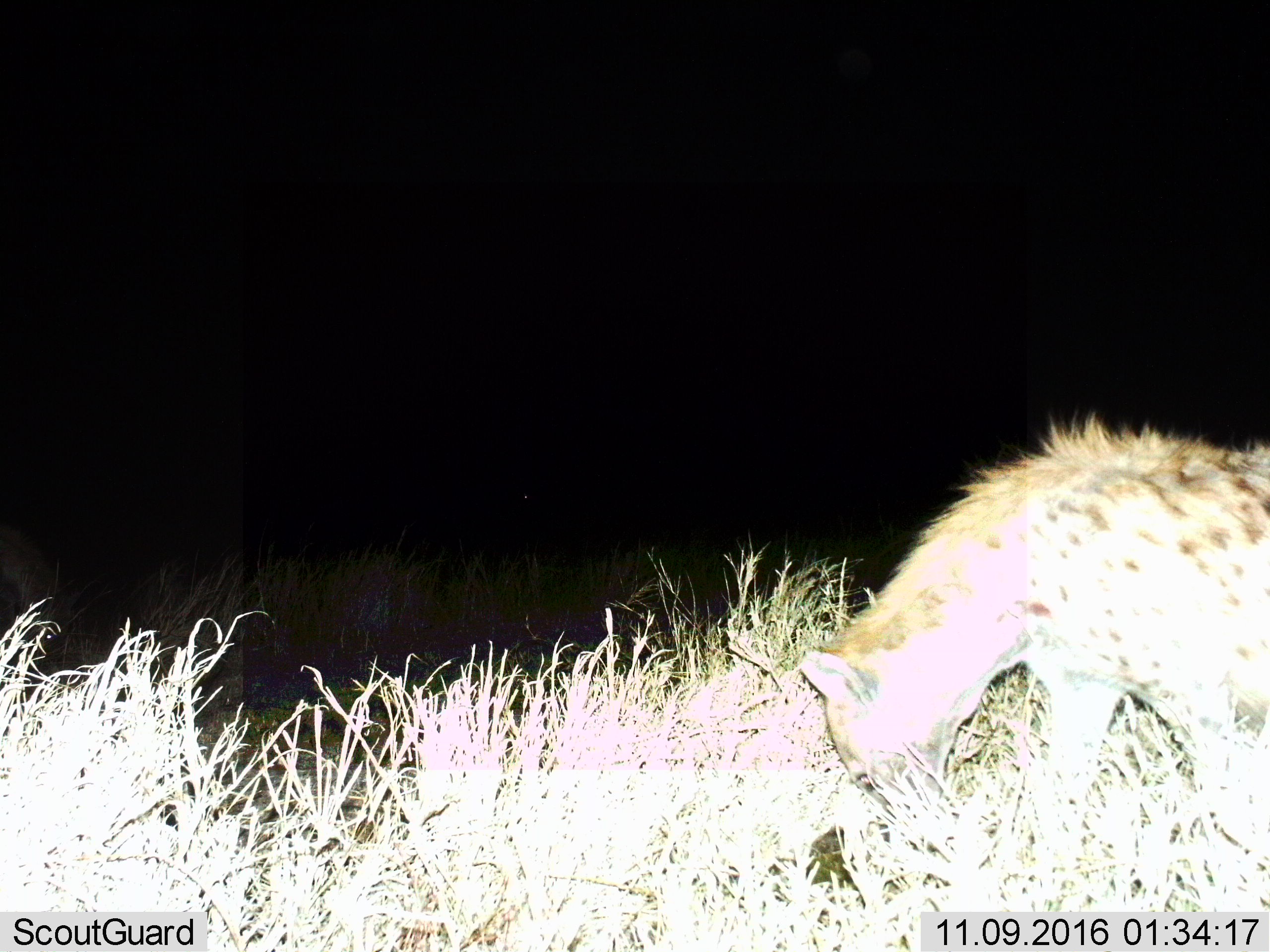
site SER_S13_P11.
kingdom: Animalia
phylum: Chordata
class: Mammalia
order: Carnivora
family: Hyaenidae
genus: Crocuta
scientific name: Crocuta crocuta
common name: spotted hyena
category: hyenaspotted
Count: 1.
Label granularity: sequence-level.